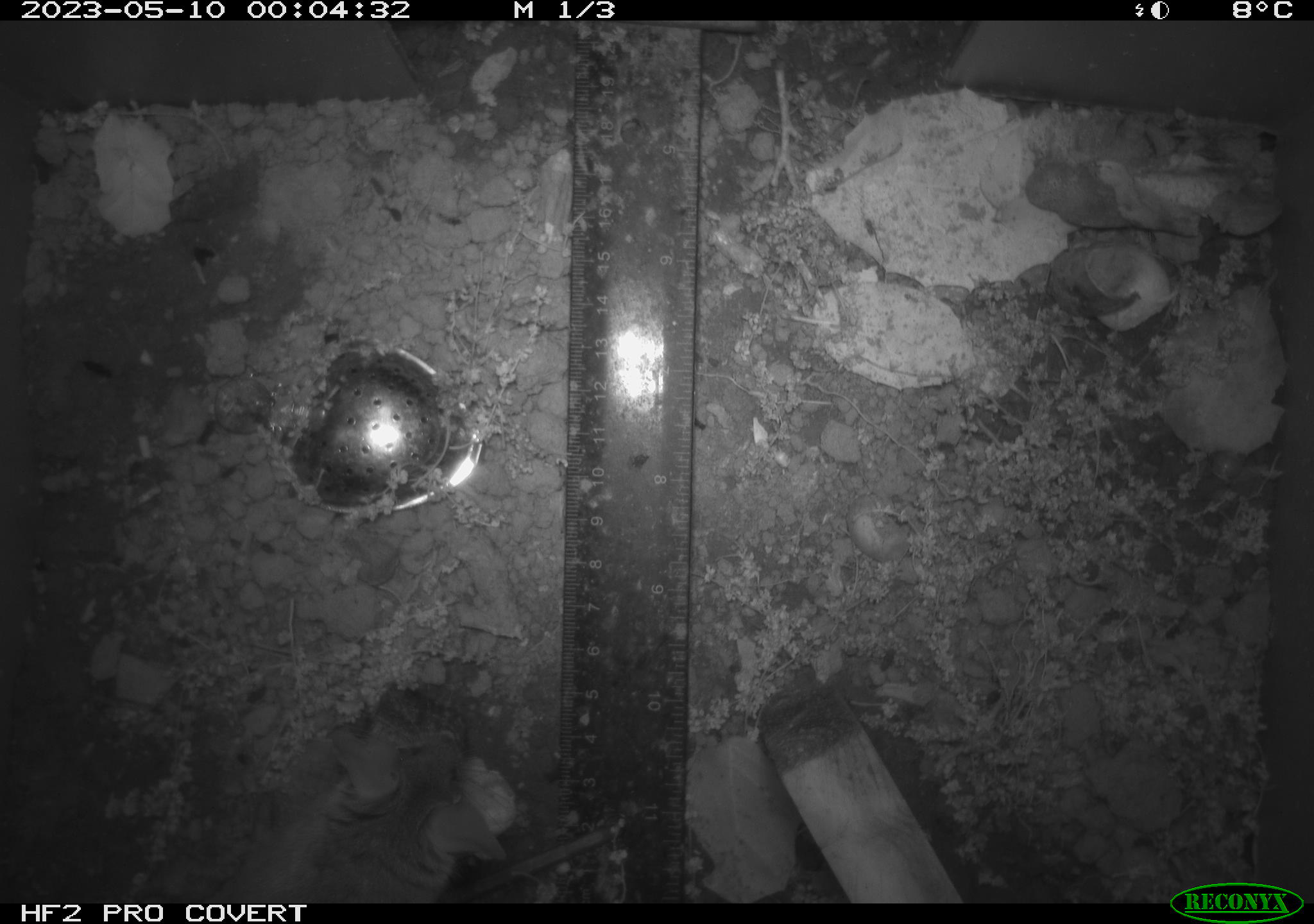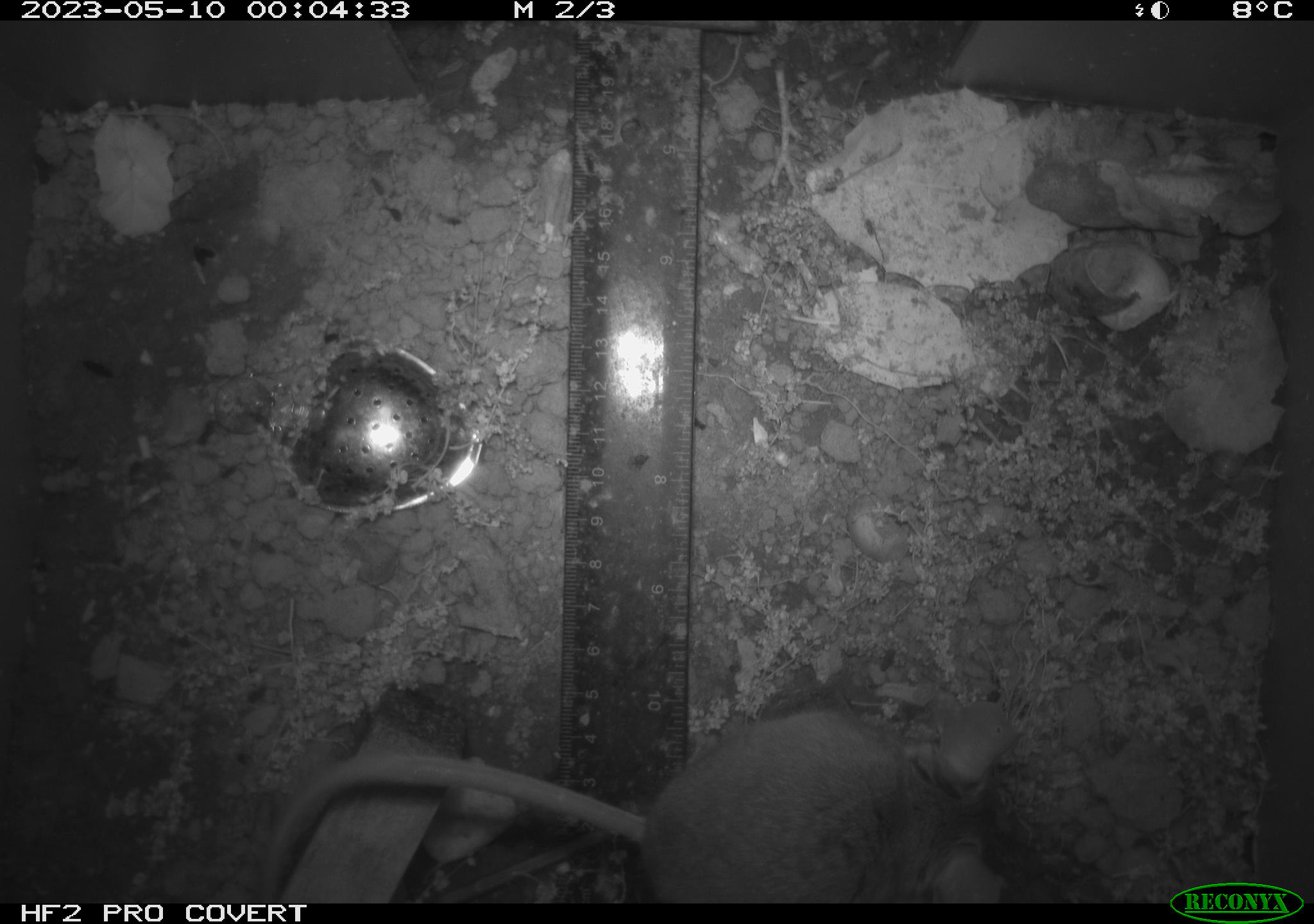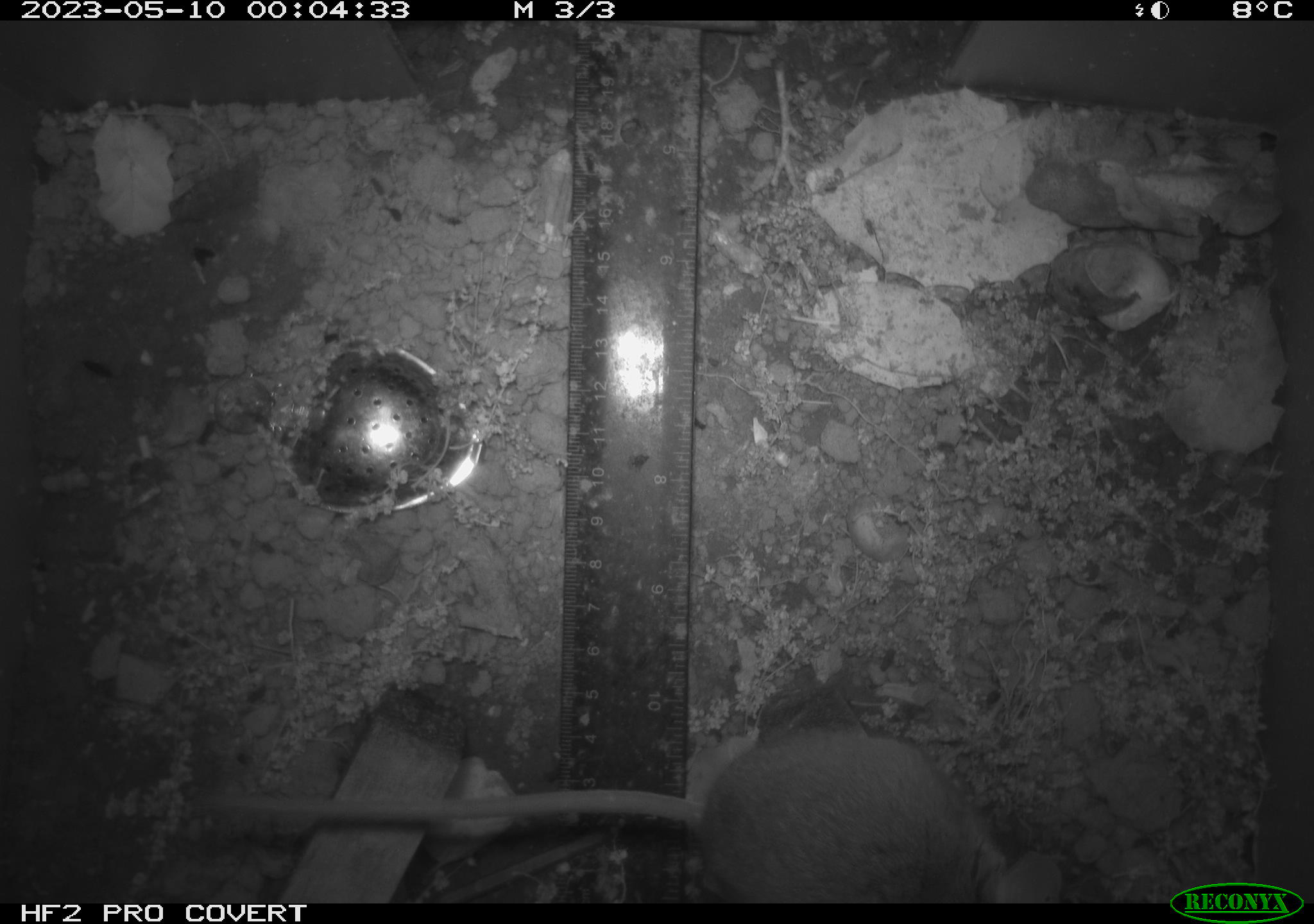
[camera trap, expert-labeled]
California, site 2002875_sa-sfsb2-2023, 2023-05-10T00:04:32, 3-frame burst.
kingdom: Animalia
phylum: Chordata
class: Mammalia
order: Rodentia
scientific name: Rodentia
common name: mouse species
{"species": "mouse species (Rodentia)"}